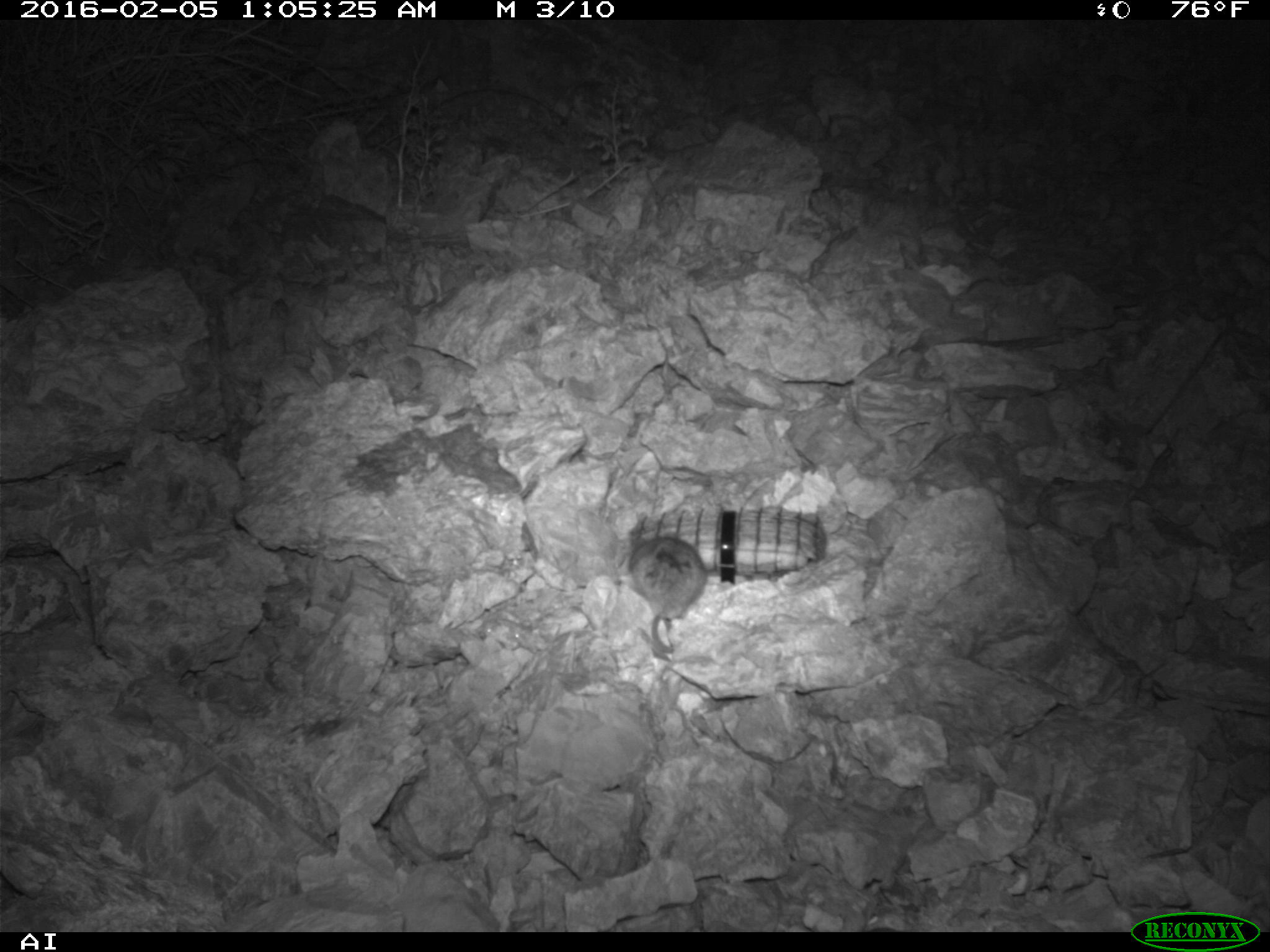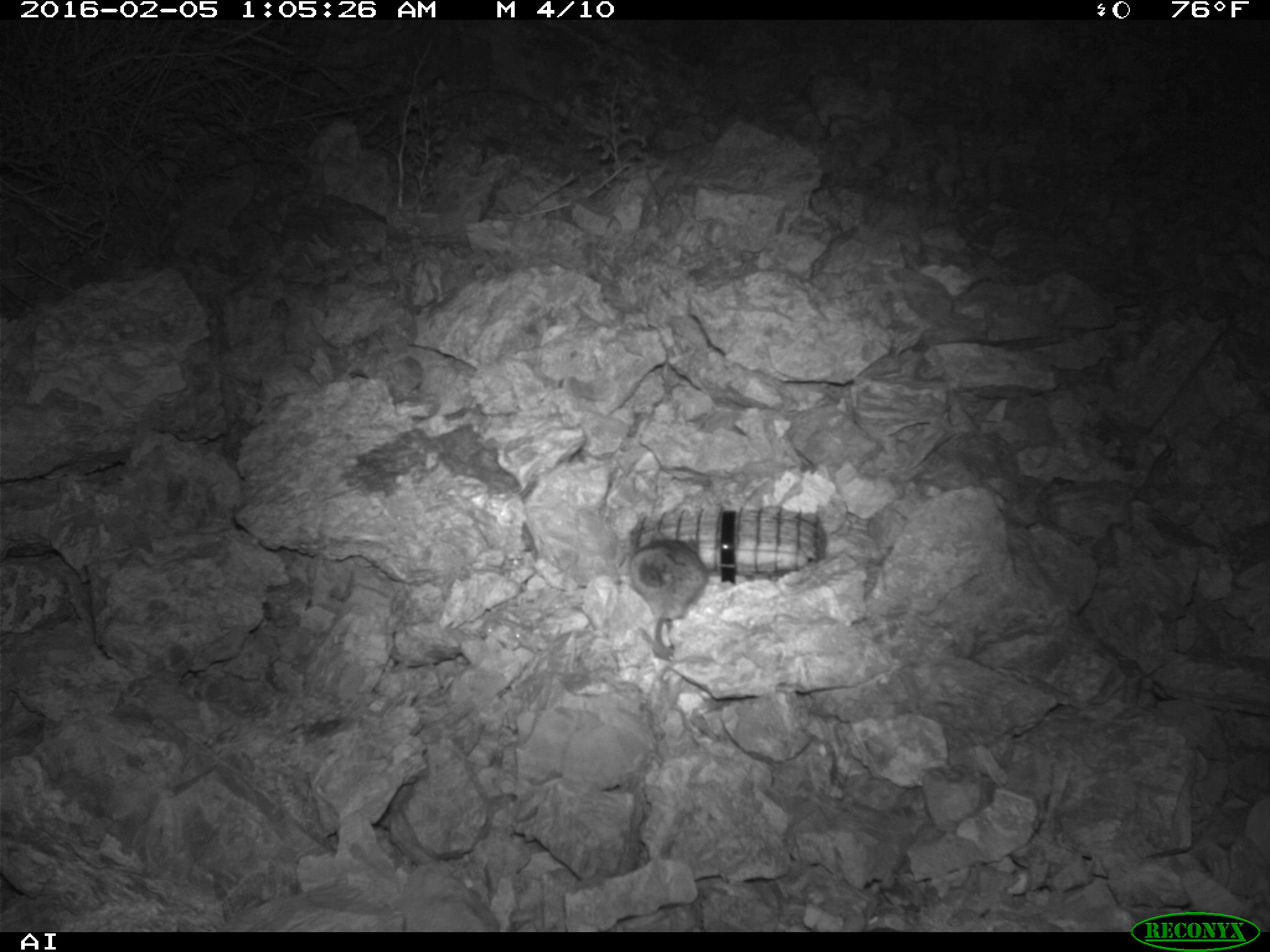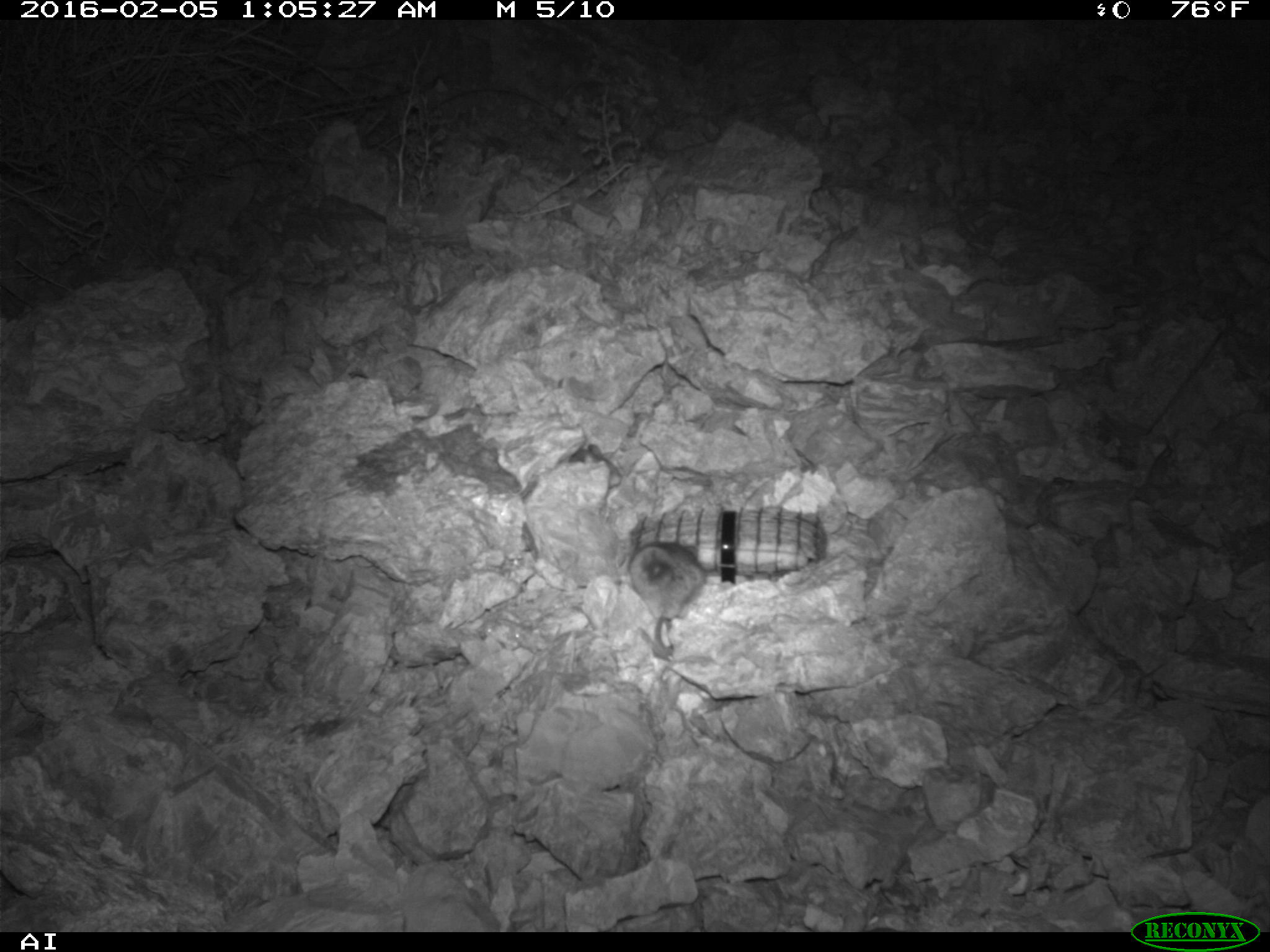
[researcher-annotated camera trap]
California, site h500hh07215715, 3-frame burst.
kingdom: Animalia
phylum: Chordata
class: Mammalia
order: Rodentia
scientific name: Rodentia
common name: rodent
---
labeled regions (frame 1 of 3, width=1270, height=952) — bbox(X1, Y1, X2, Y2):
rodent: bbox(631, 535, 706, 652)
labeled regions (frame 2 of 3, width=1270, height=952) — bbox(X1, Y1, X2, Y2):
rodent: bbox(621, 536, 709, 659)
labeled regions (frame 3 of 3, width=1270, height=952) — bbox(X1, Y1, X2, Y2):
rodent: bbox(628, 541, 706, 657)